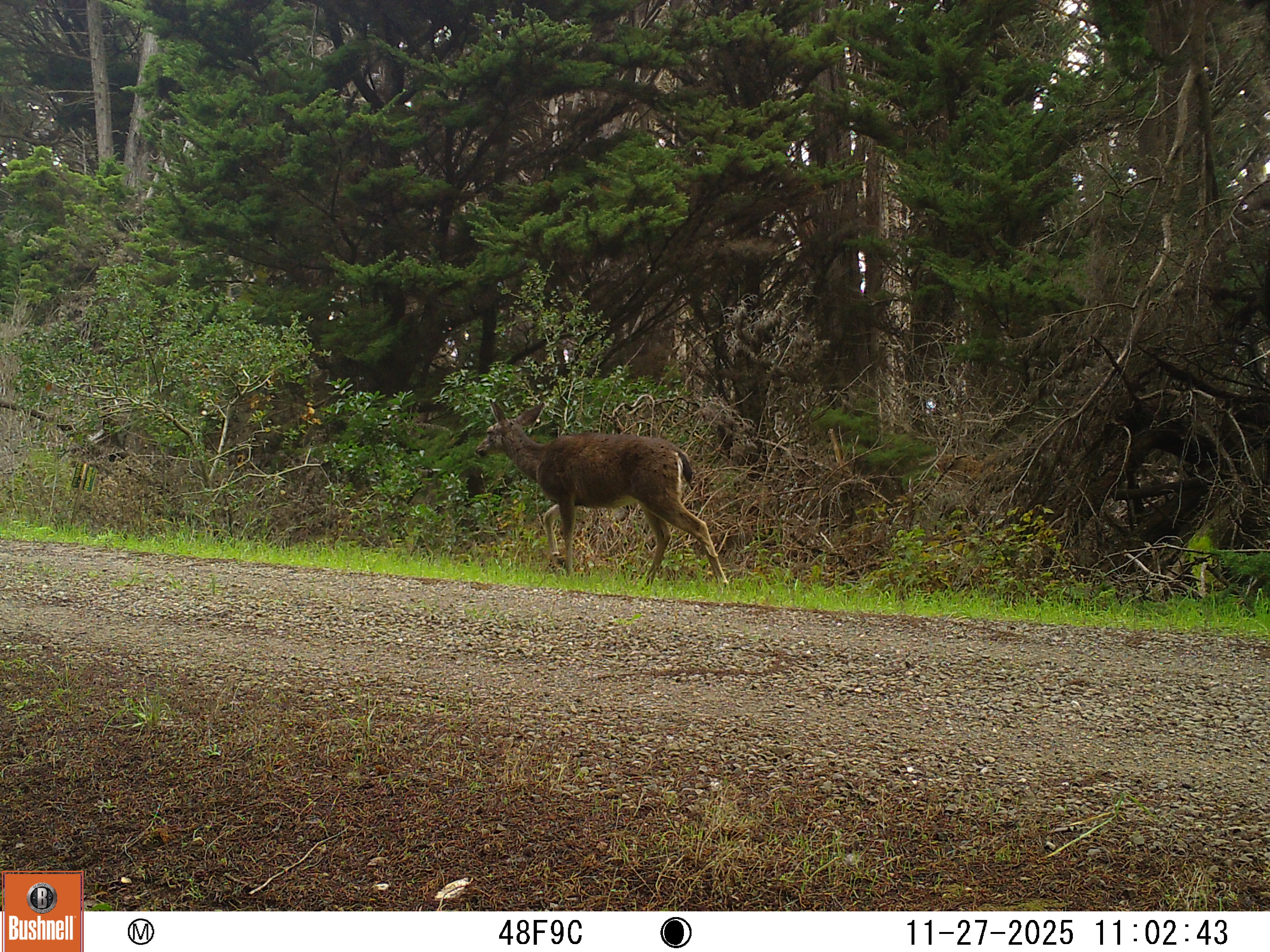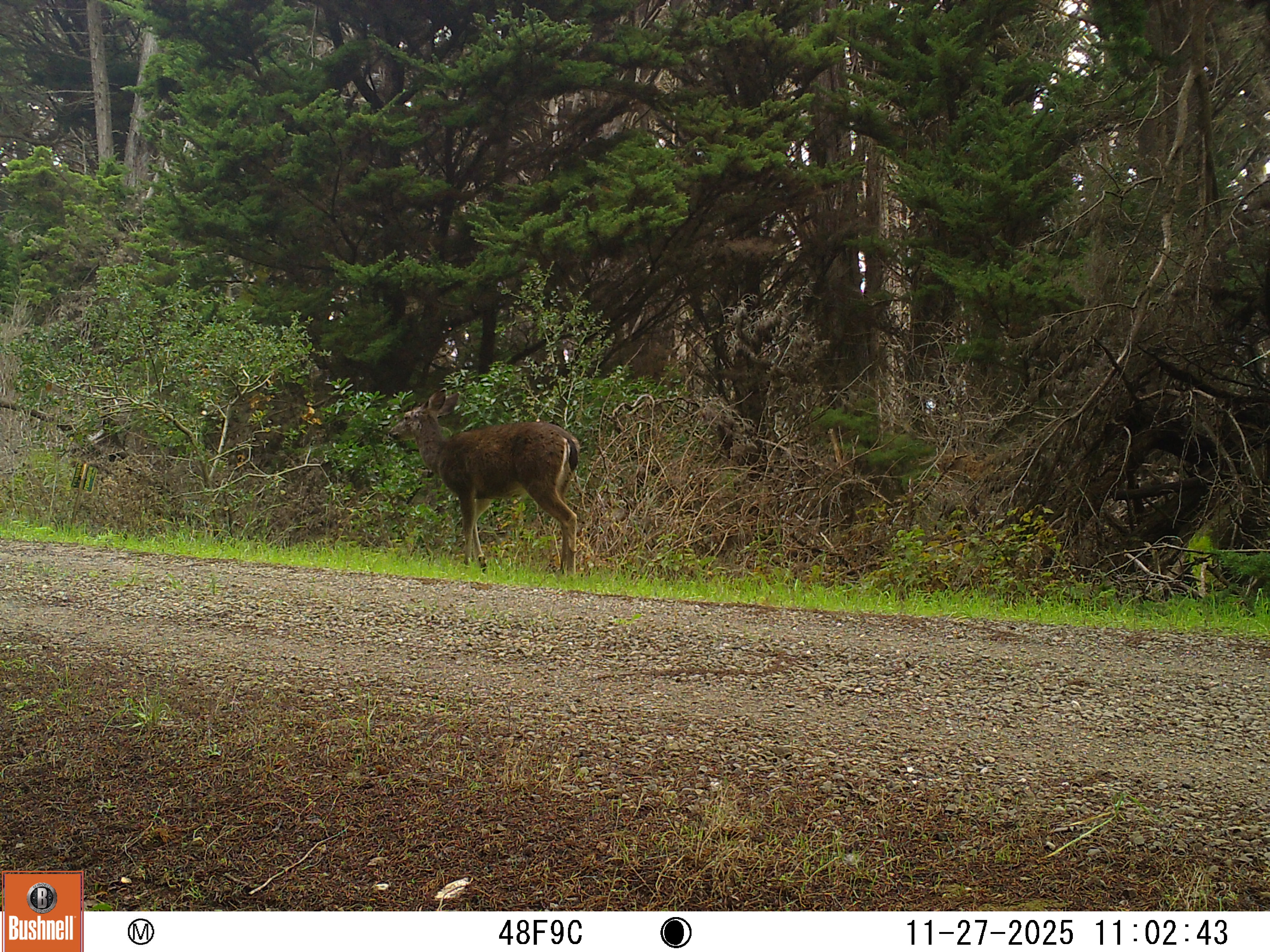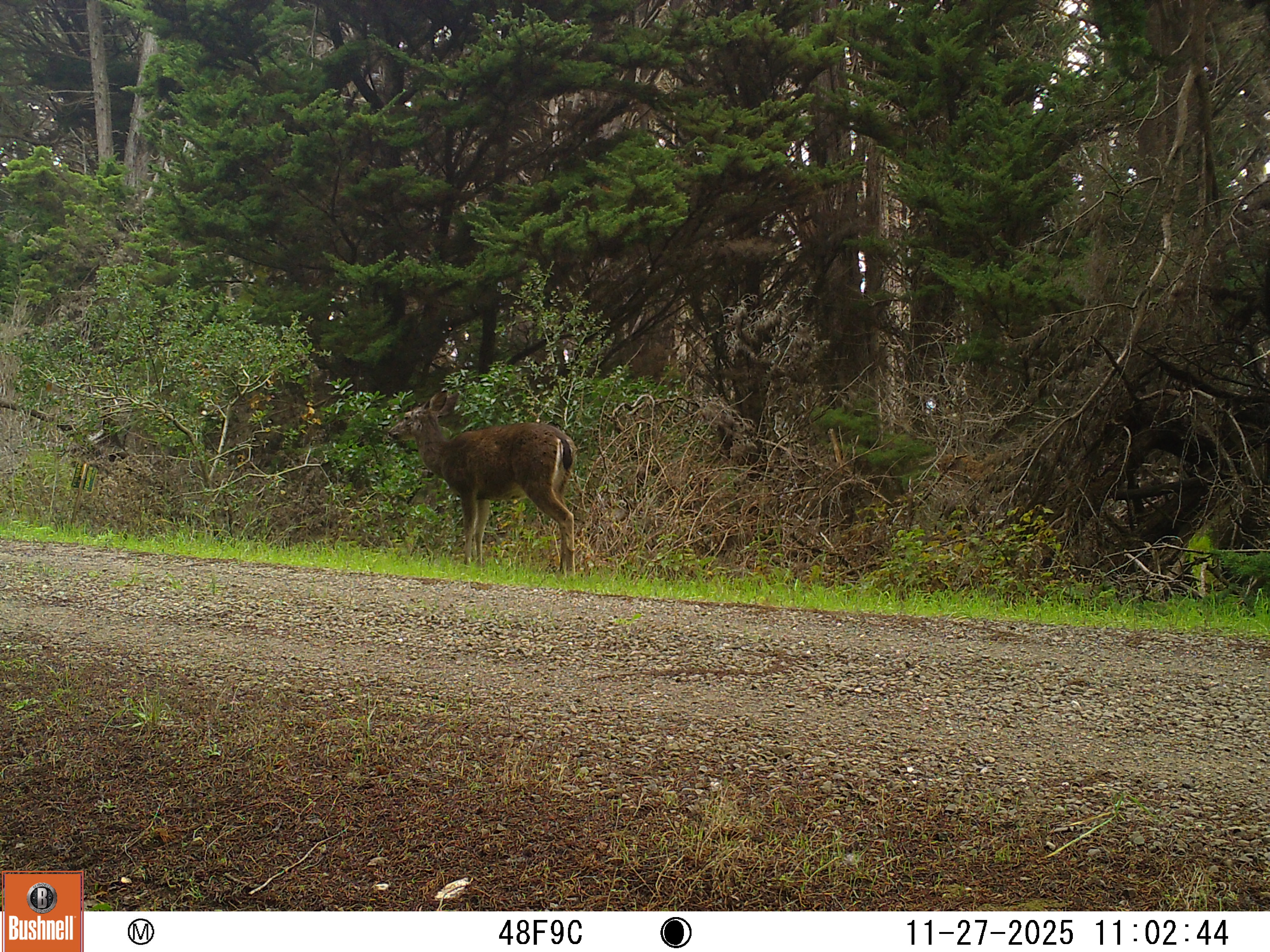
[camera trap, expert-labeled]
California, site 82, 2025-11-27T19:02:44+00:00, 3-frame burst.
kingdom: Animalia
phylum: Chordata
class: Mammalia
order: Artiodactyla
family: Cervidae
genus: Odocoileus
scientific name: Odocoileus hemionus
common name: mule deer